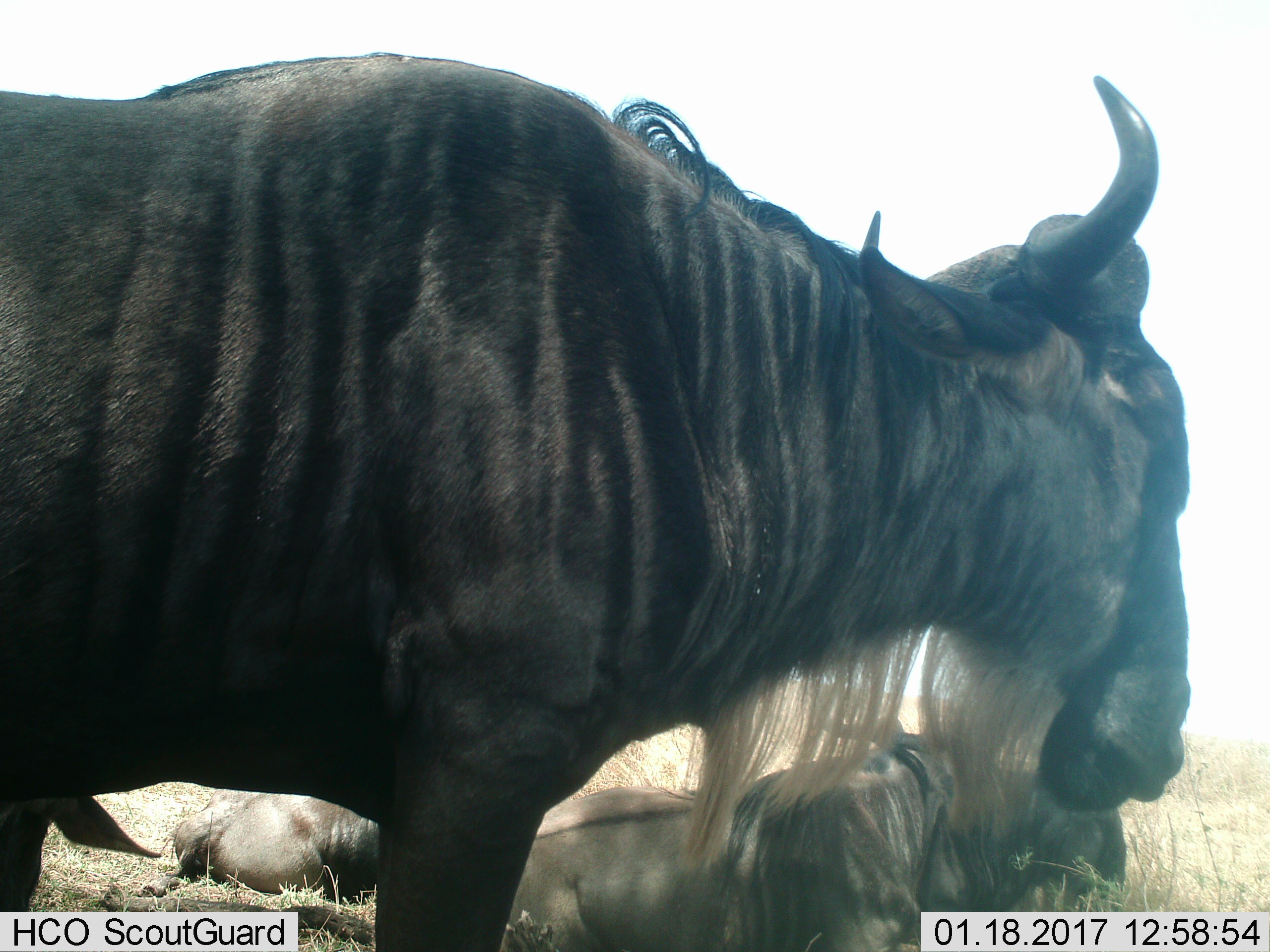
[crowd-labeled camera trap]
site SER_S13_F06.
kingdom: Animalia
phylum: Chordata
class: Mammalia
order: Artiodactyla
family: Bovidae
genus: Connochaetes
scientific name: Connochaetes taurinus taurinus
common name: blue wildebeest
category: wildebeestblue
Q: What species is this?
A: Wildebeestblue (blue wildebeest) (Connochaetes taurinus taurinus).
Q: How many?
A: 3.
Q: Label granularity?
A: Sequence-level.